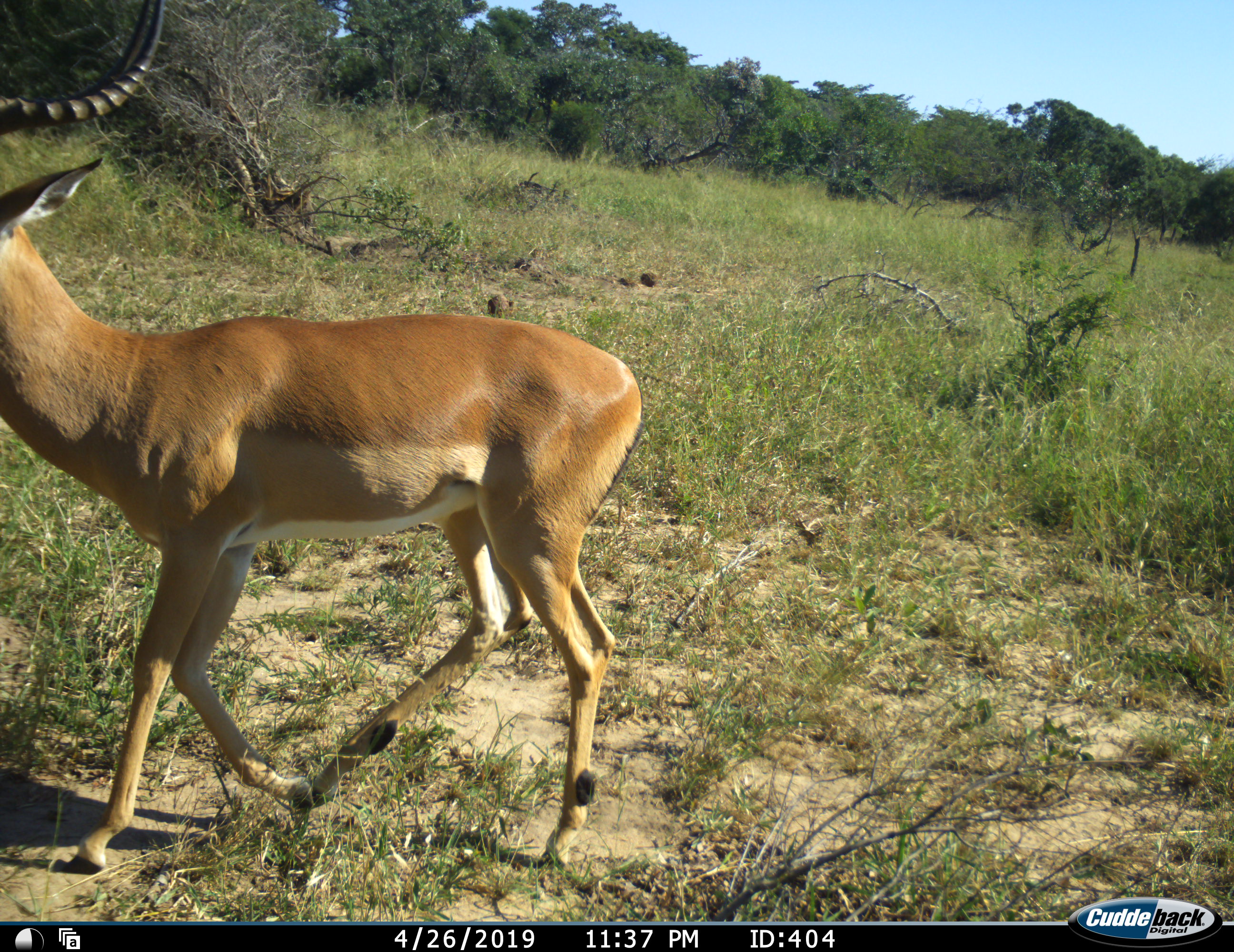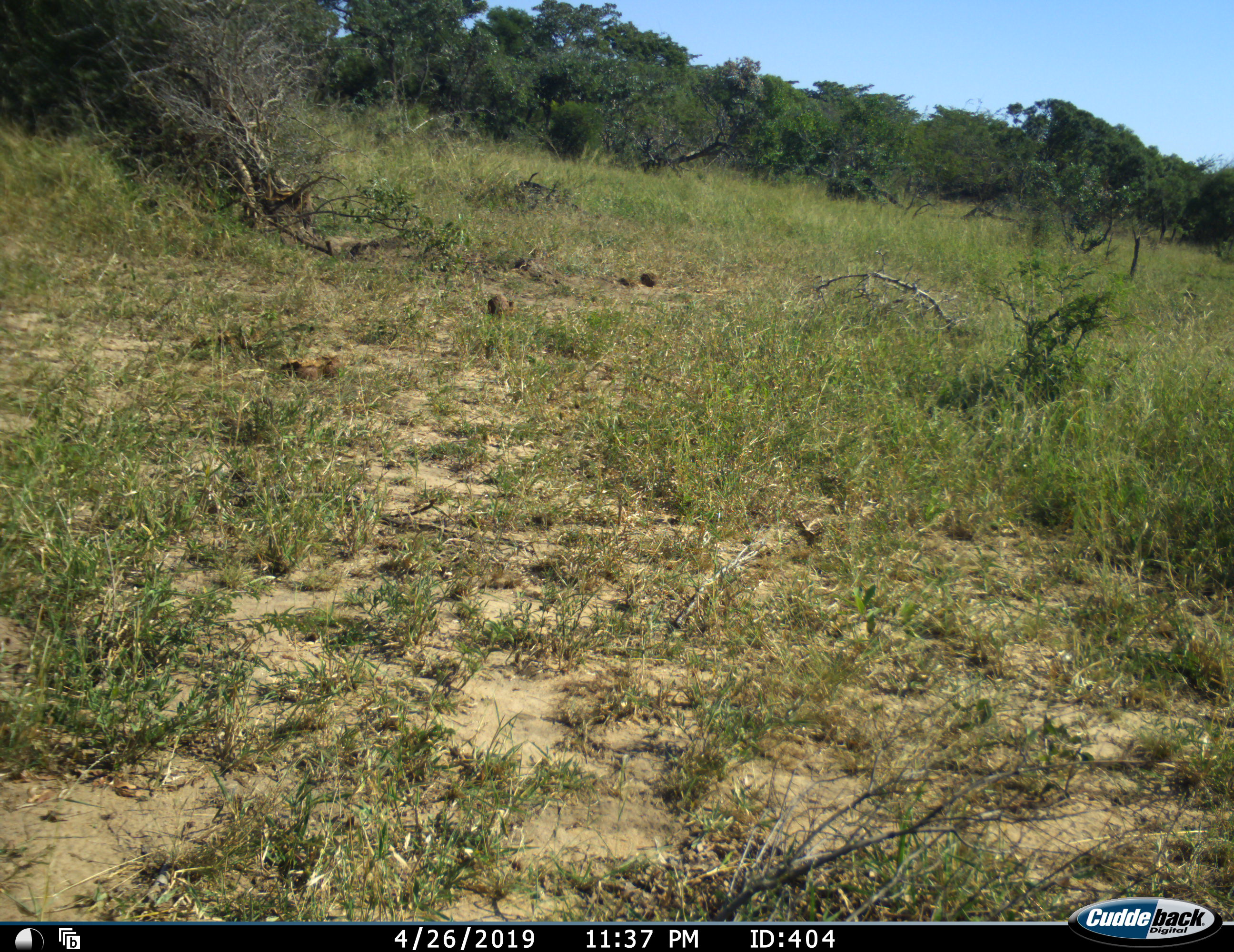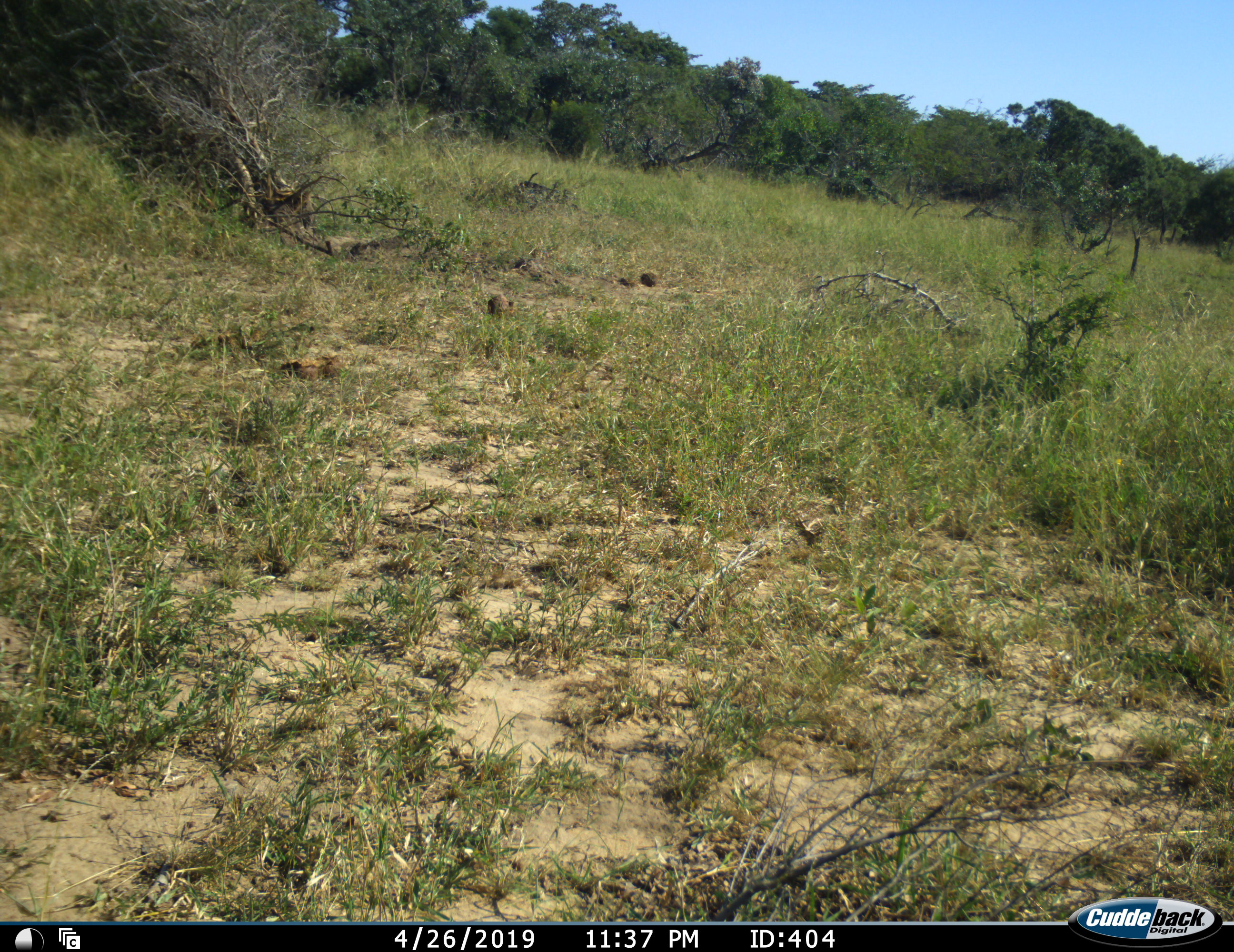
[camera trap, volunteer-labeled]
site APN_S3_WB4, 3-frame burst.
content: unidentified animal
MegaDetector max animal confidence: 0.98